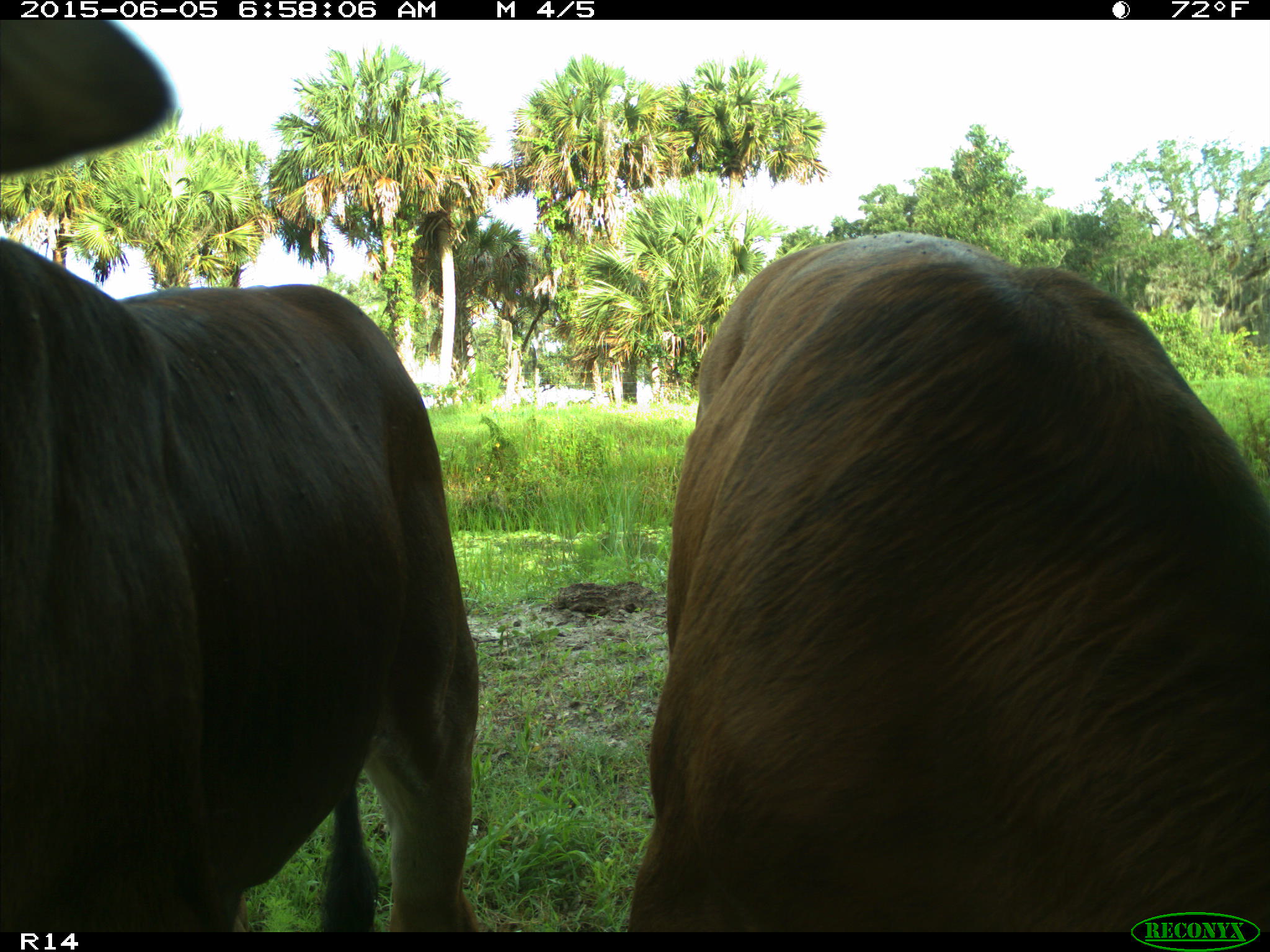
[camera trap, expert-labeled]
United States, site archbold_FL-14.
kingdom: Animalia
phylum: Chordata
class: Mammalia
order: Artiodactyla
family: Bovidae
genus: Bos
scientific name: Bos taurus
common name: domestic cow